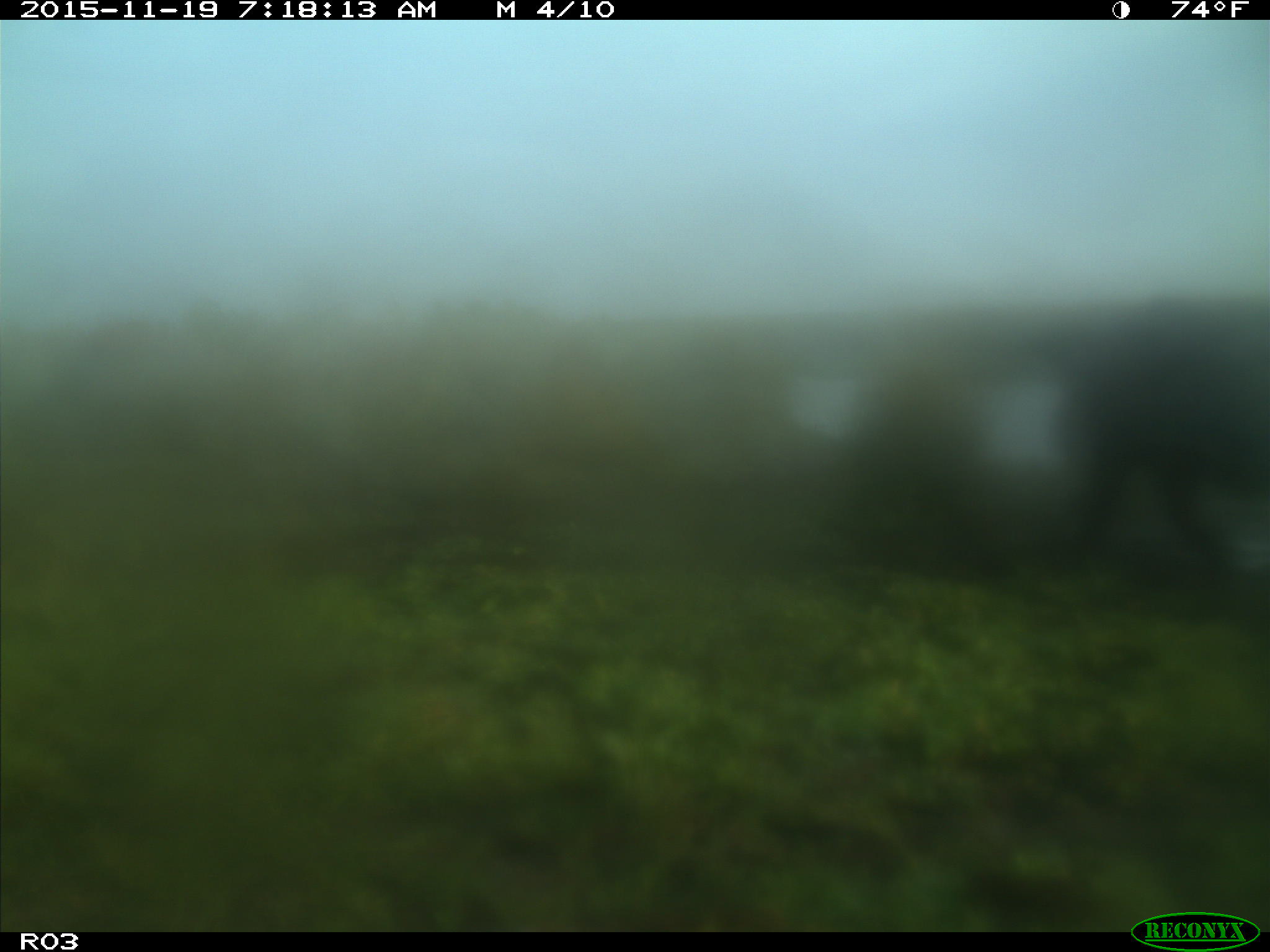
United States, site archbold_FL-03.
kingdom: Animalia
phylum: Chordata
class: Mammalia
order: Artiodactyla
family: Bovidae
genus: Bos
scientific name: Bos taurus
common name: domestic cow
Bos taurus (domestic cow).